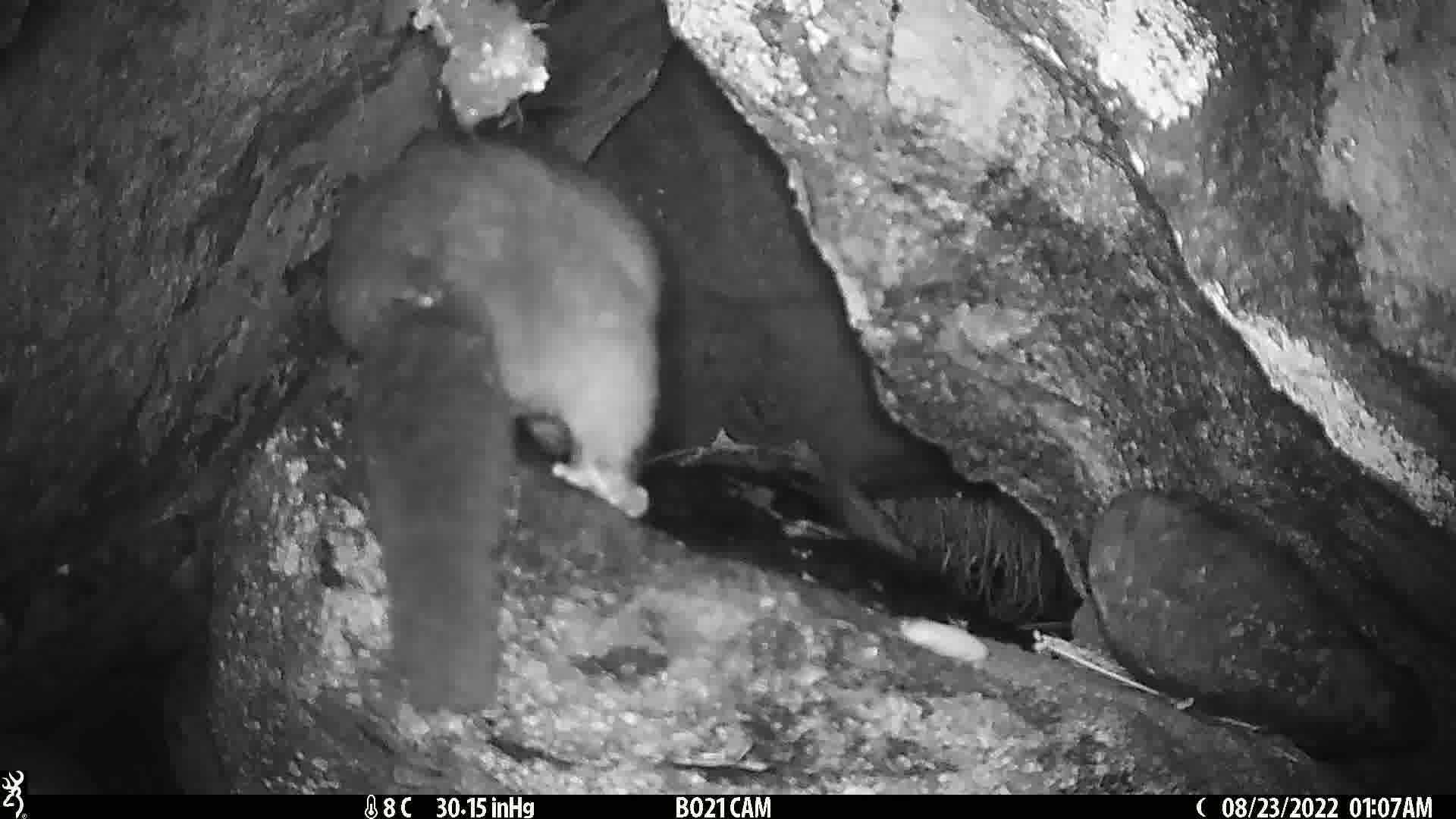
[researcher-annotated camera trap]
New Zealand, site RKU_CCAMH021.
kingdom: Animalia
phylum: Chordata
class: Mammalia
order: Diprotodontia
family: Phalangeridae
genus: Trichosurus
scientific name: Trichosurus vulpecula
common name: common brushtail possum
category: possum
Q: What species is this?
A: Possum (common brushtail possum) (Trichosurus vulpecula).